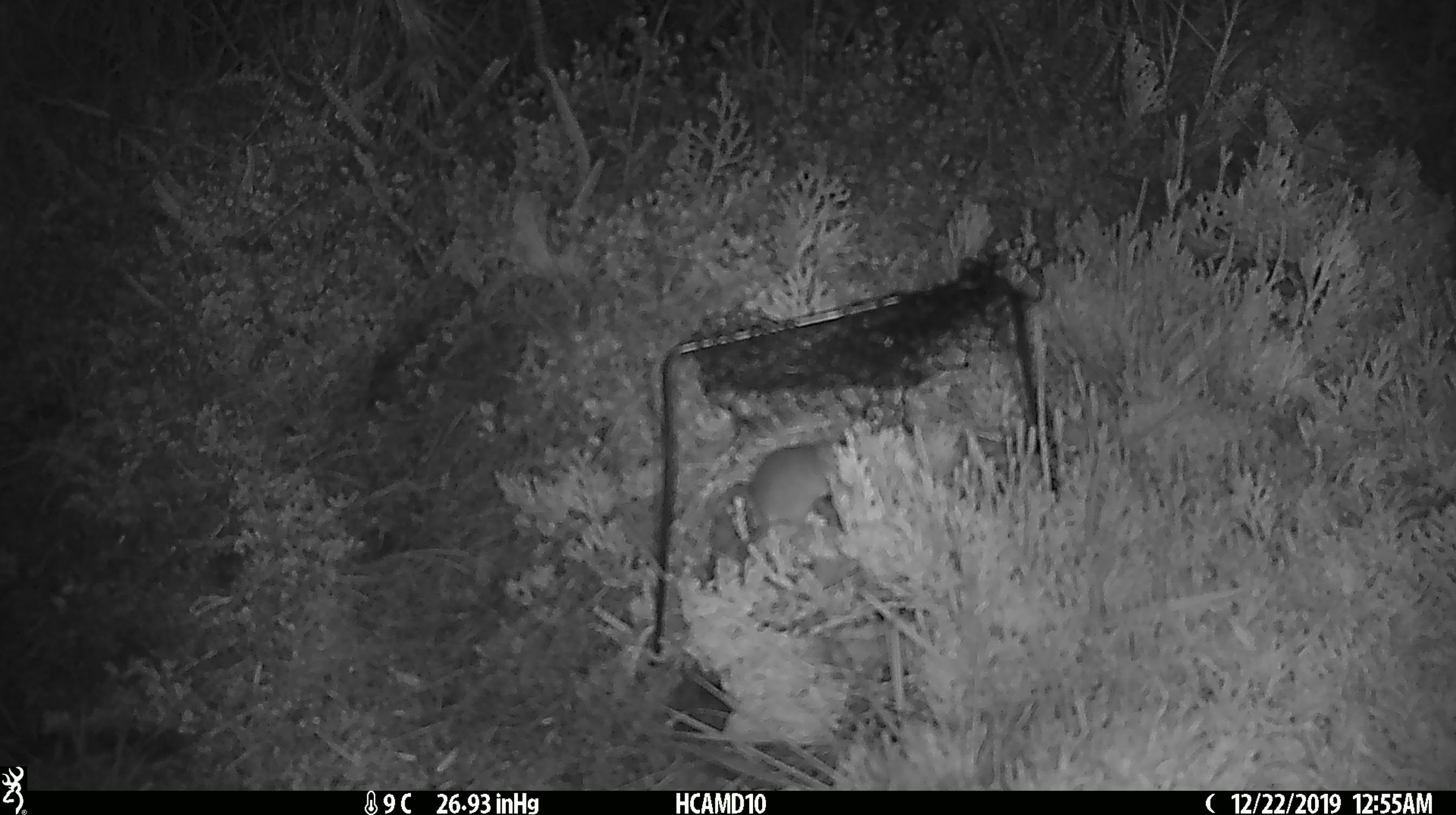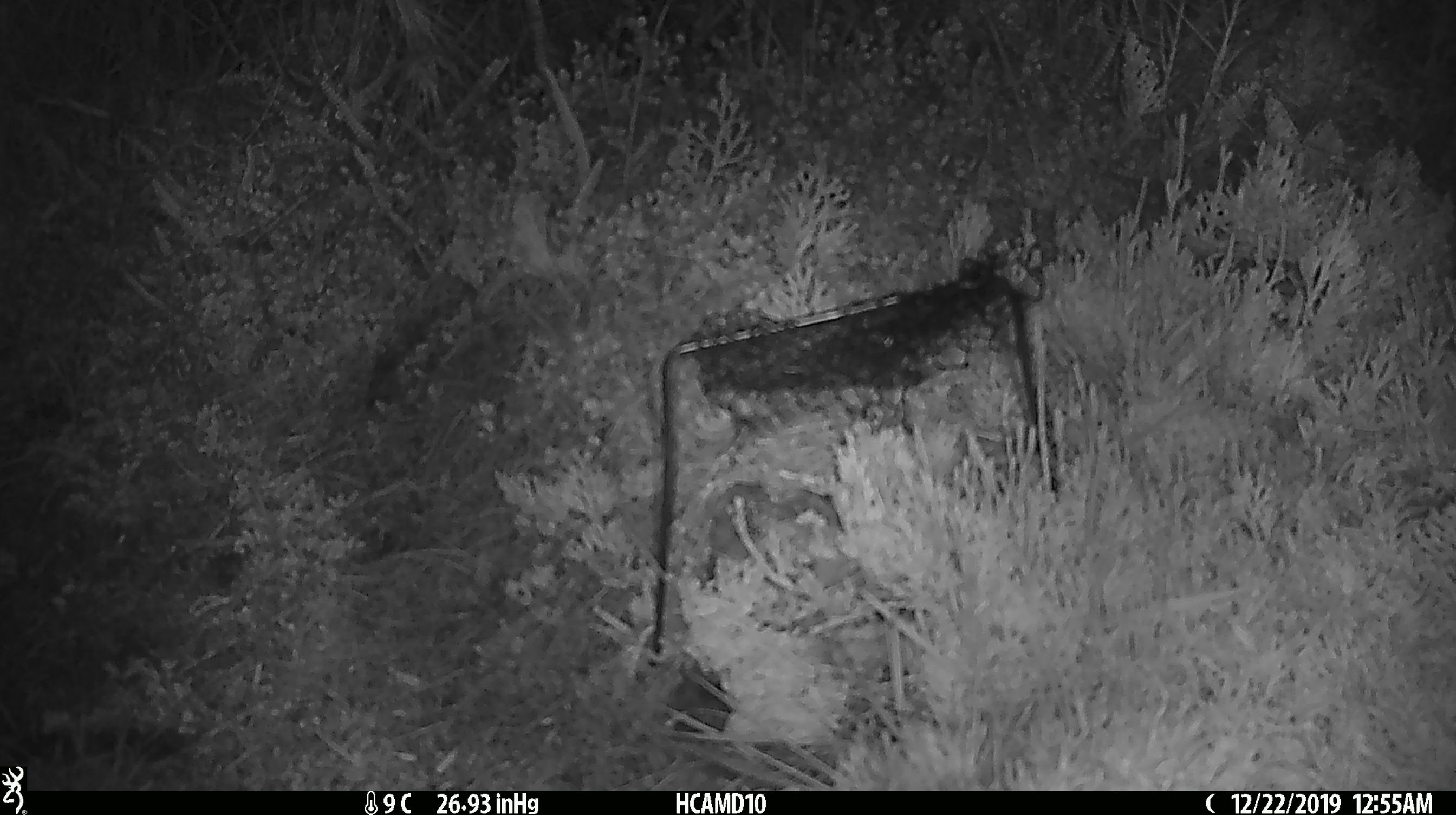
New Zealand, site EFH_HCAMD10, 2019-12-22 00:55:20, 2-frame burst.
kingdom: Animalia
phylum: Chordata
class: Mammalia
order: Rodentia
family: Muridae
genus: Mus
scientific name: Mus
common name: mouse